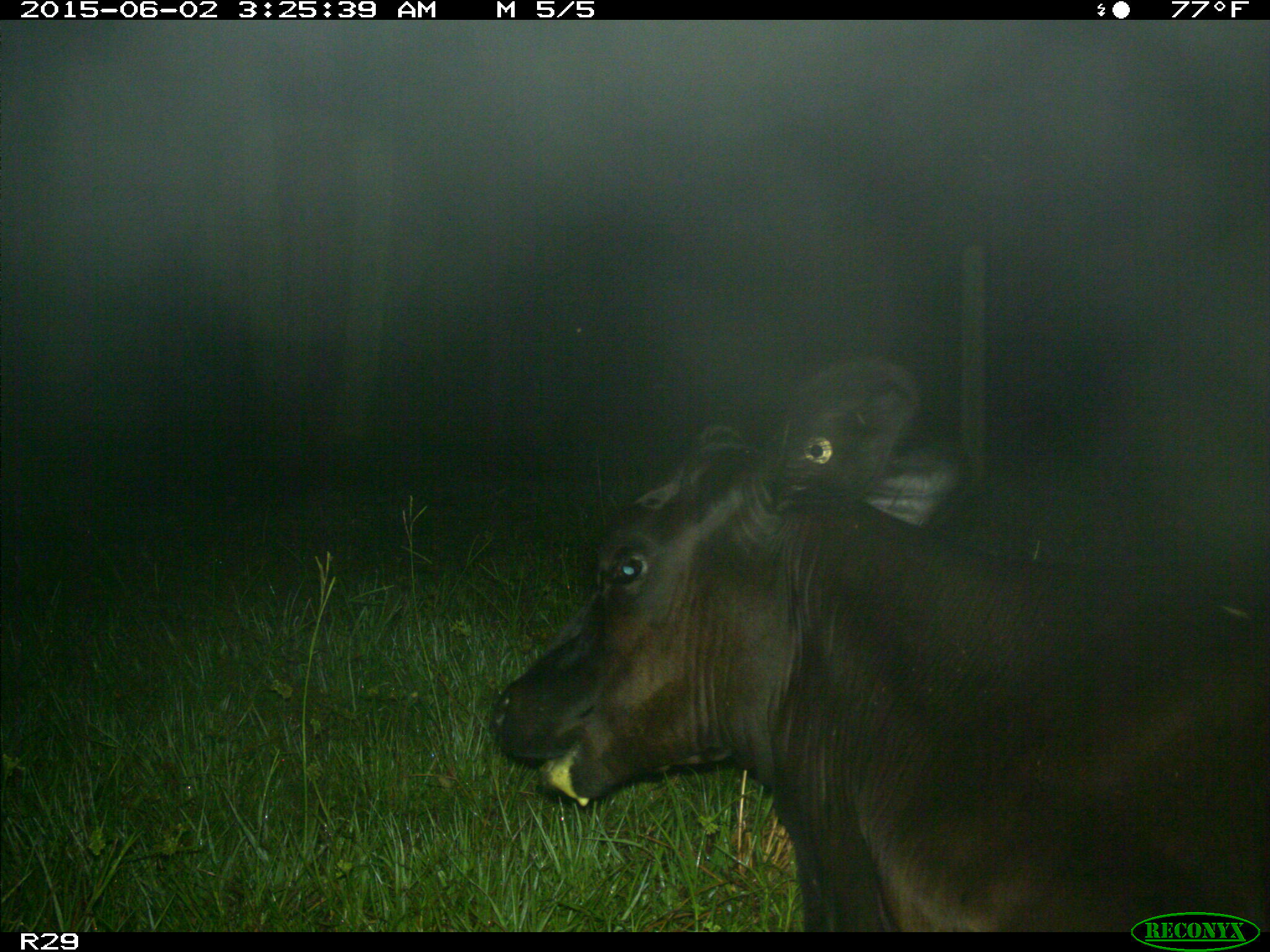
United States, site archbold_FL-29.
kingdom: Animalia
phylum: Chordata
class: Mammalia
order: Artiodactyla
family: Bovidae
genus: Bos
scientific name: Bos taurus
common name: domestic cow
Bos taurus (domestic cow).